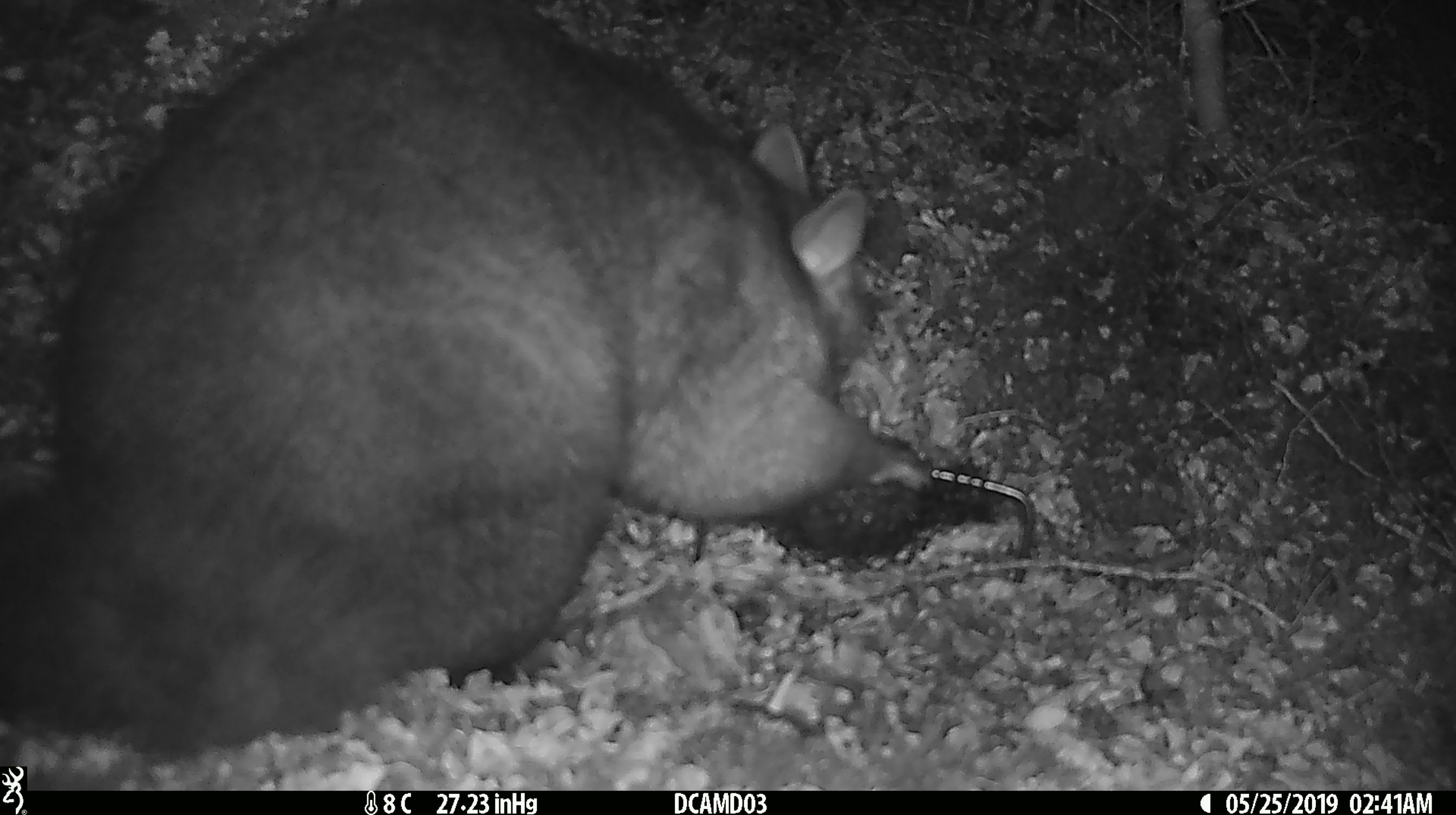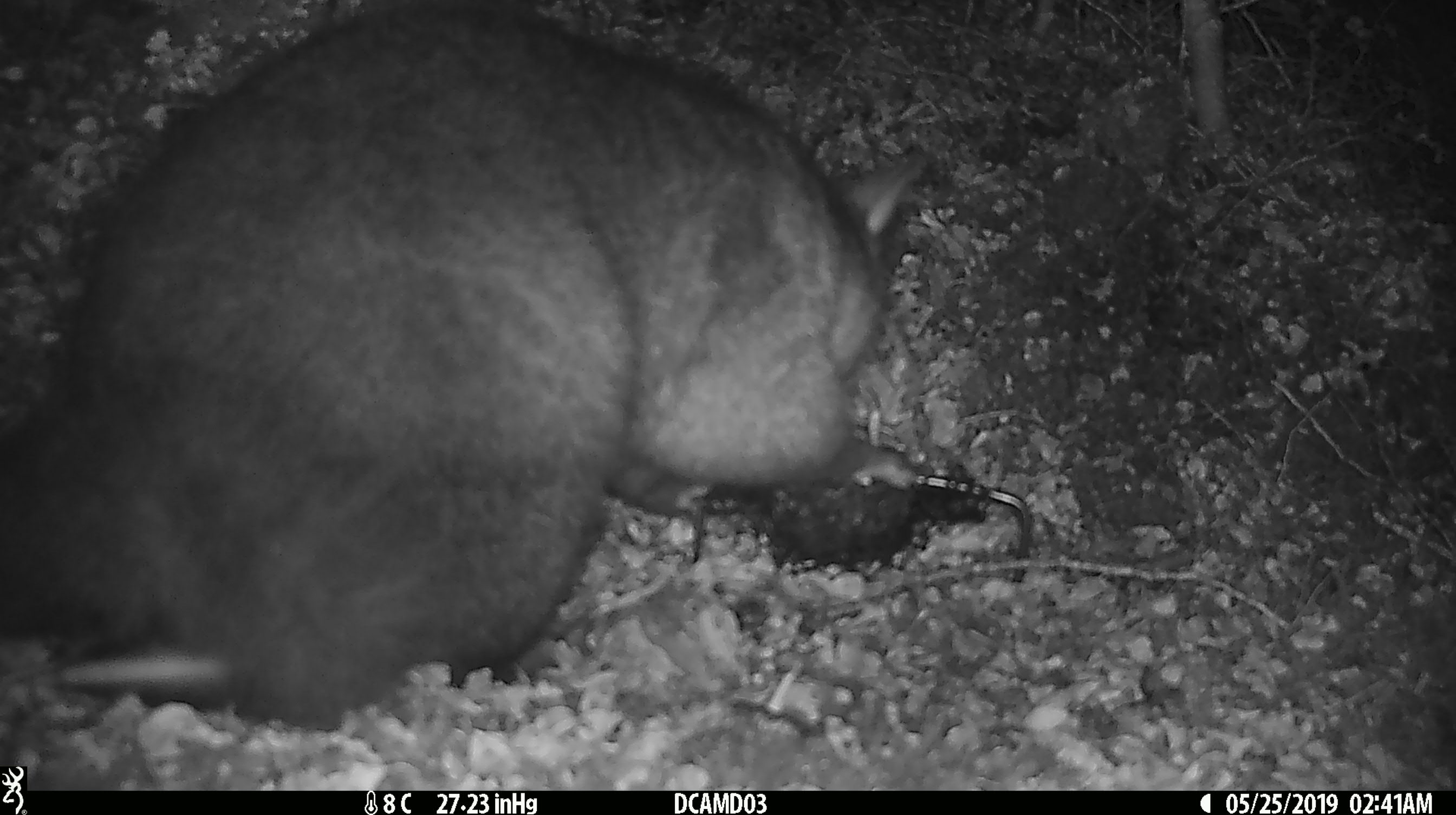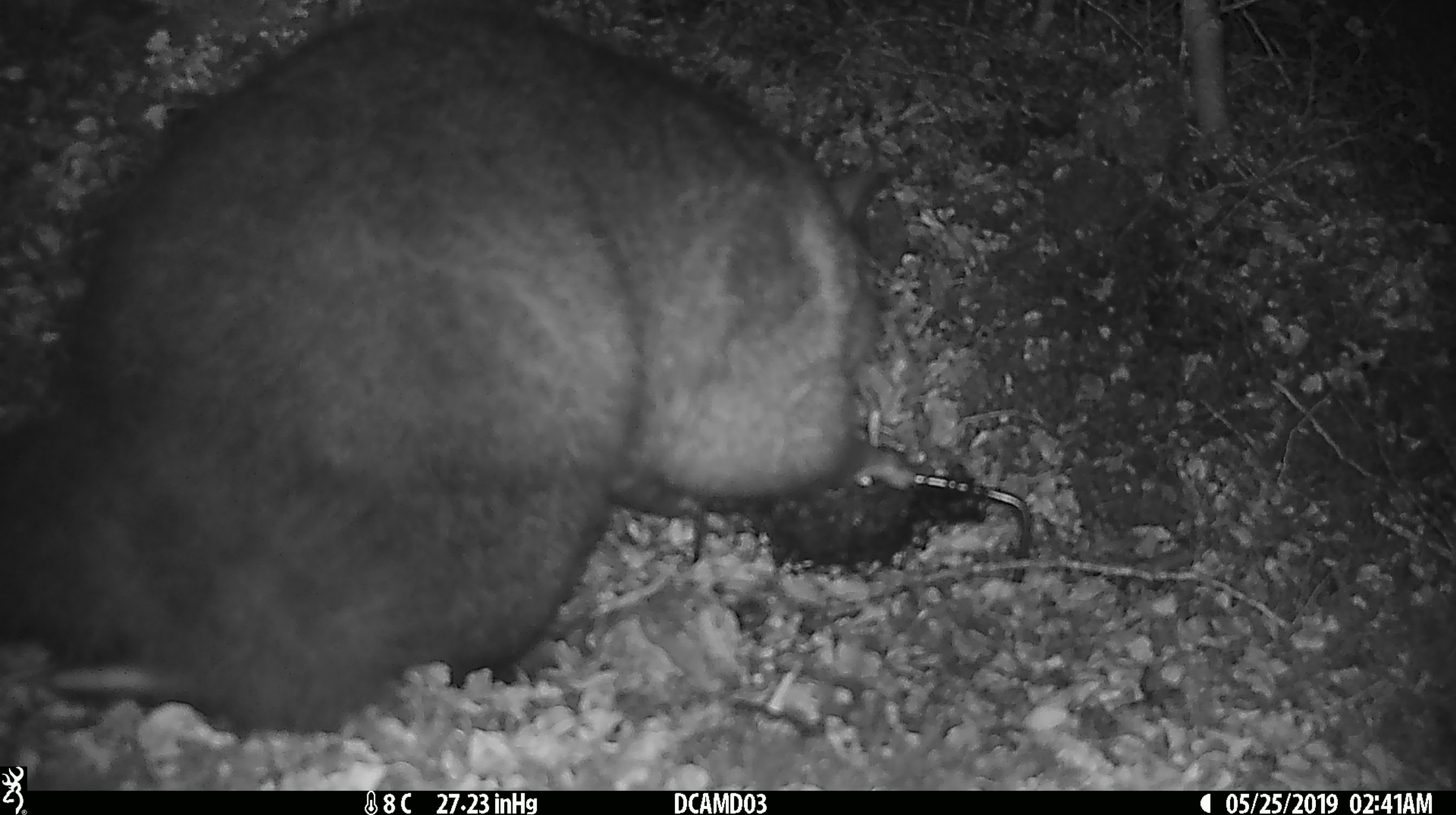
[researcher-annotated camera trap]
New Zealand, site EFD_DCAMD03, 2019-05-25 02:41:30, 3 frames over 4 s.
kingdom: Animalia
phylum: Chordata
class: Mammalia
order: Diprotodontia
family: Phalangeridae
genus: Trichosurus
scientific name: Trichosurus vulpecula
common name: common brushtail possum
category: possum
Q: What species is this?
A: Possum (common brushtail possum) (Trichosurus vulpecula).